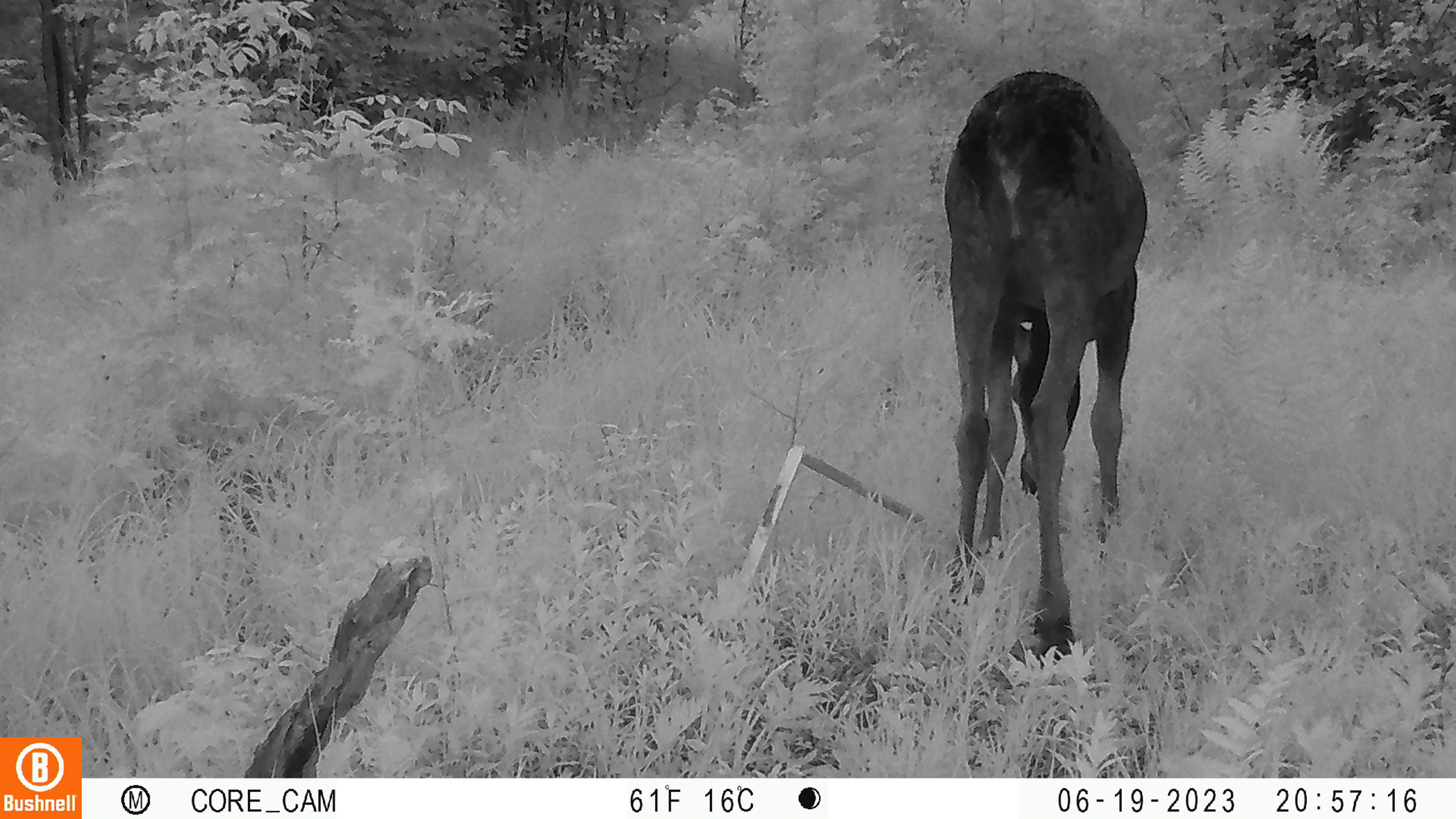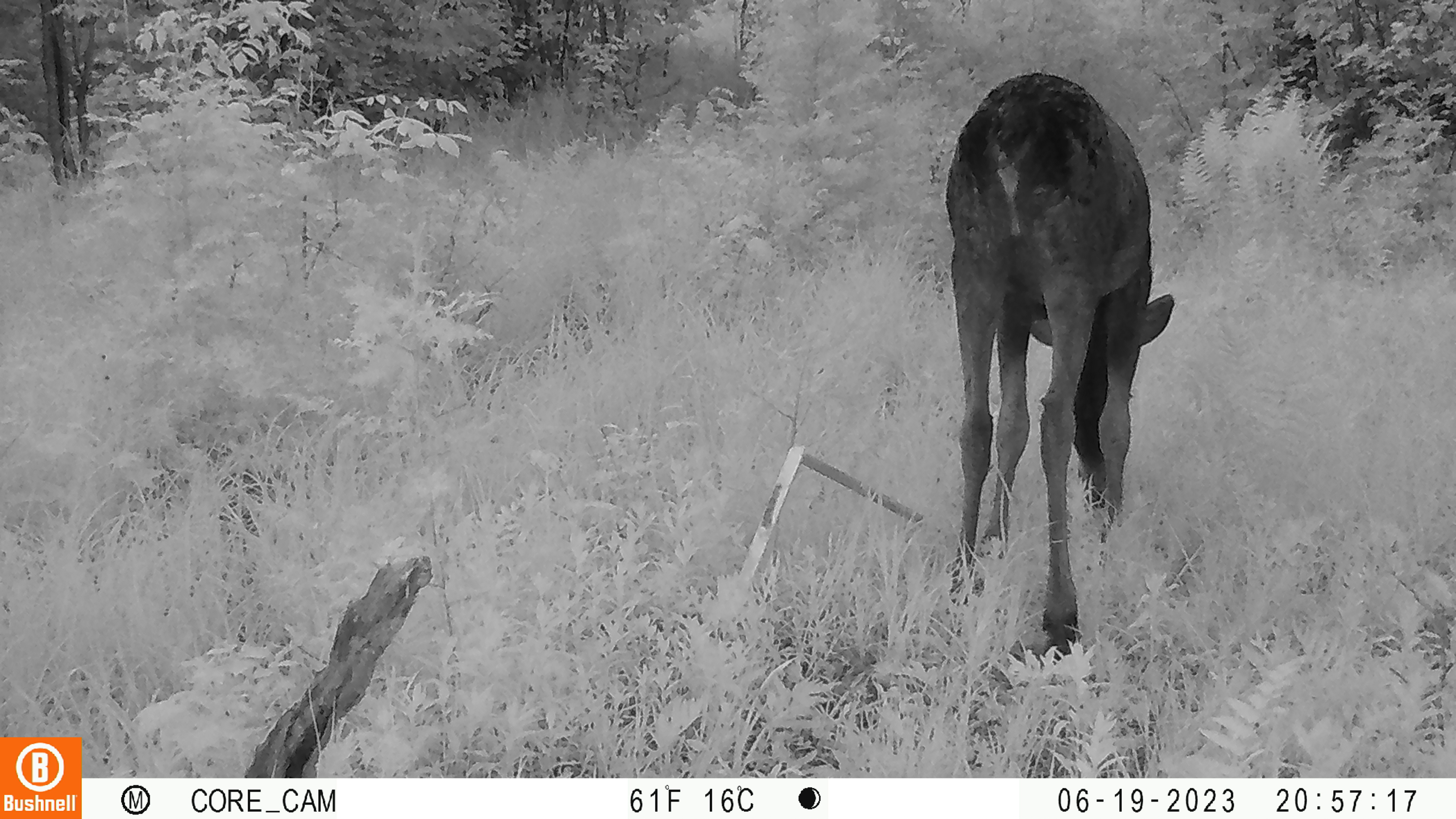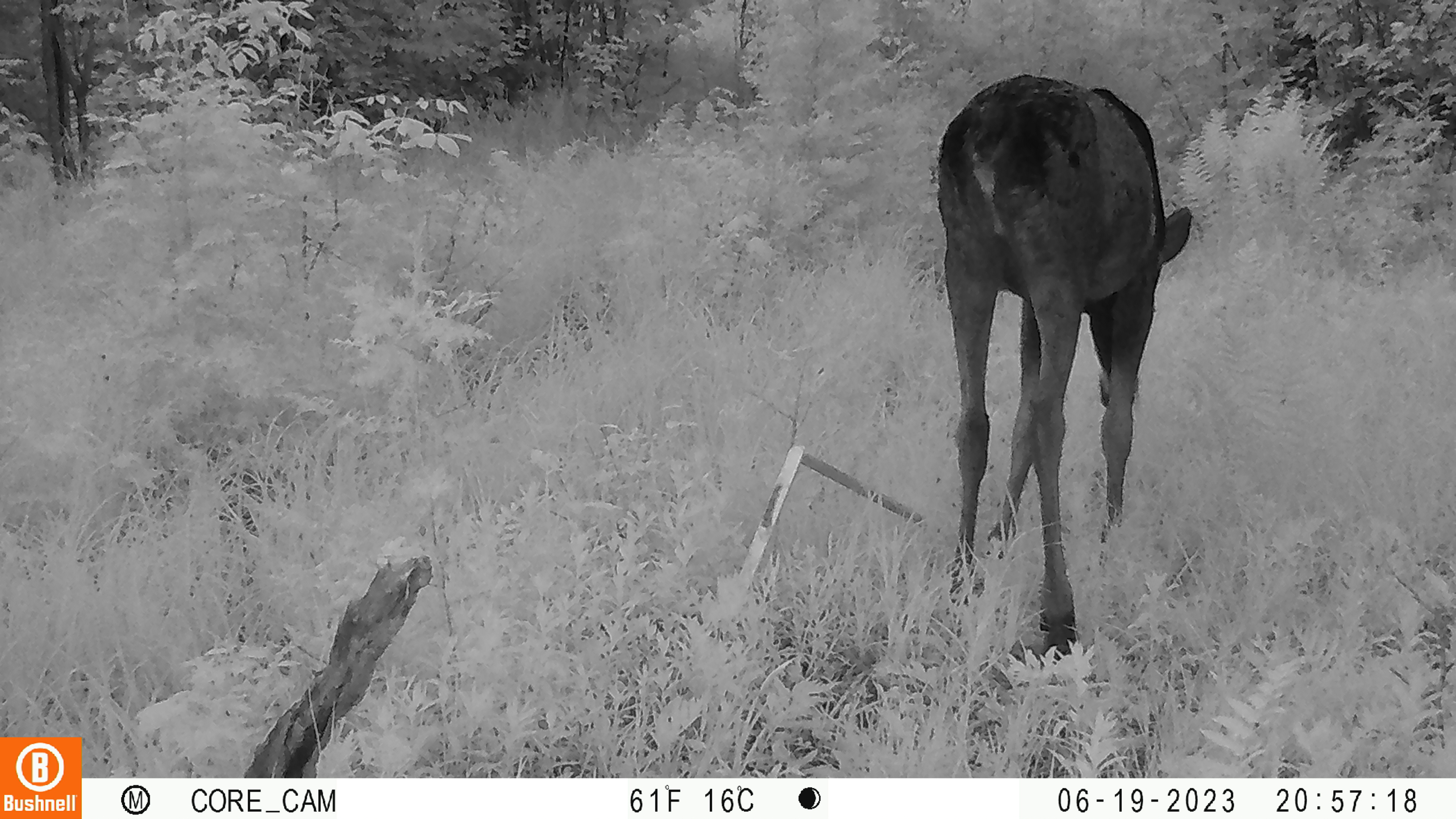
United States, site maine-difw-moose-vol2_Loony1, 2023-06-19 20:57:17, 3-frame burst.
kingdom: Animalia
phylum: Chordata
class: Mammalia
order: Artiodactyla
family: Cervidae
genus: Alces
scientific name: Alces alces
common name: moose